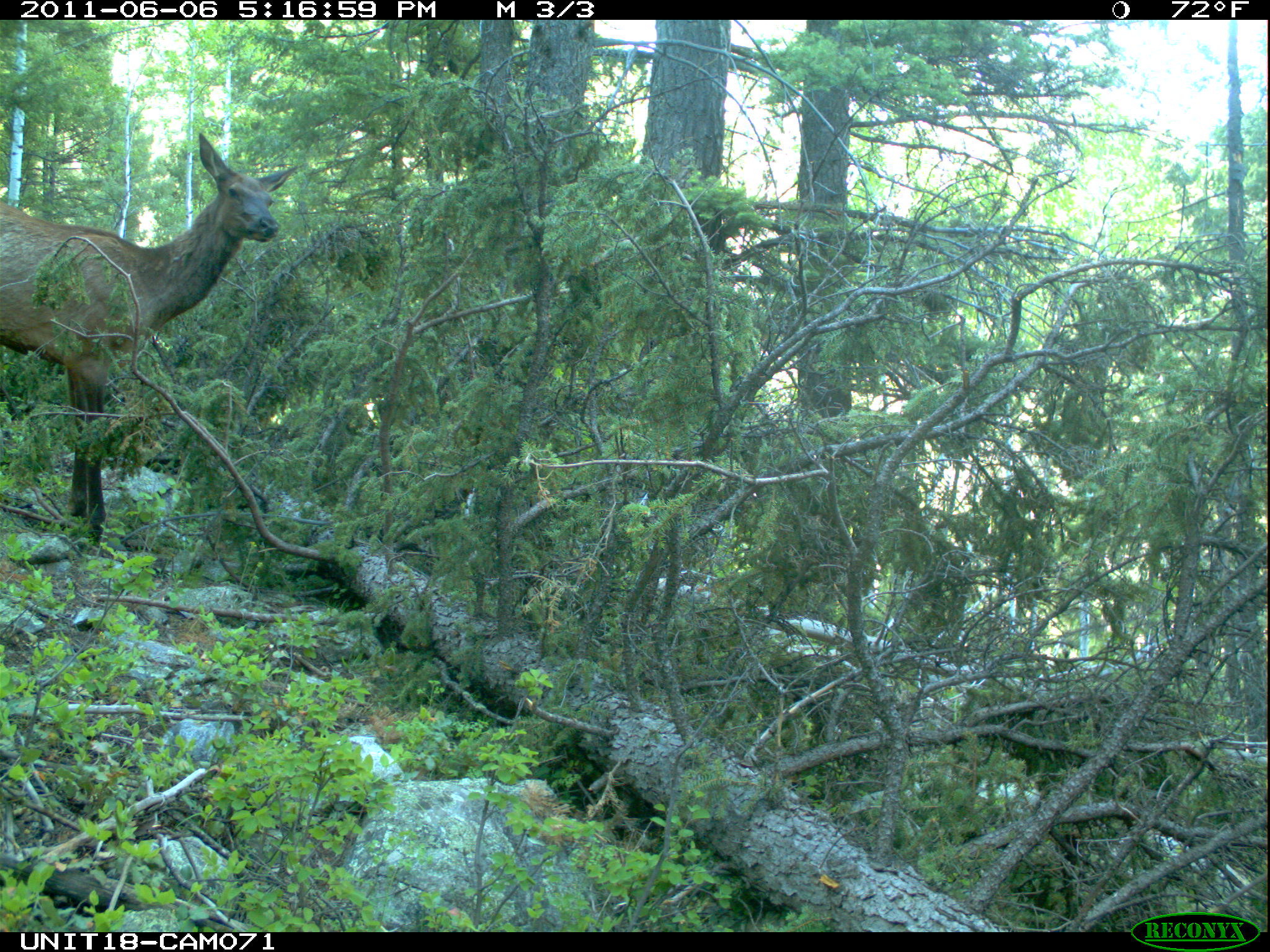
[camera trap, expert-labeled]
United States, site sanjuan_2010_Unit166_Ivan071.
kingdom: Animalia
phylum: Chordata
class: Mammalia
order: Artiodactyla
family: Cervidae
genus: Cervus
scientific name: Cervus elaphus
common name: red deer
Cervus elaphus (red deer).